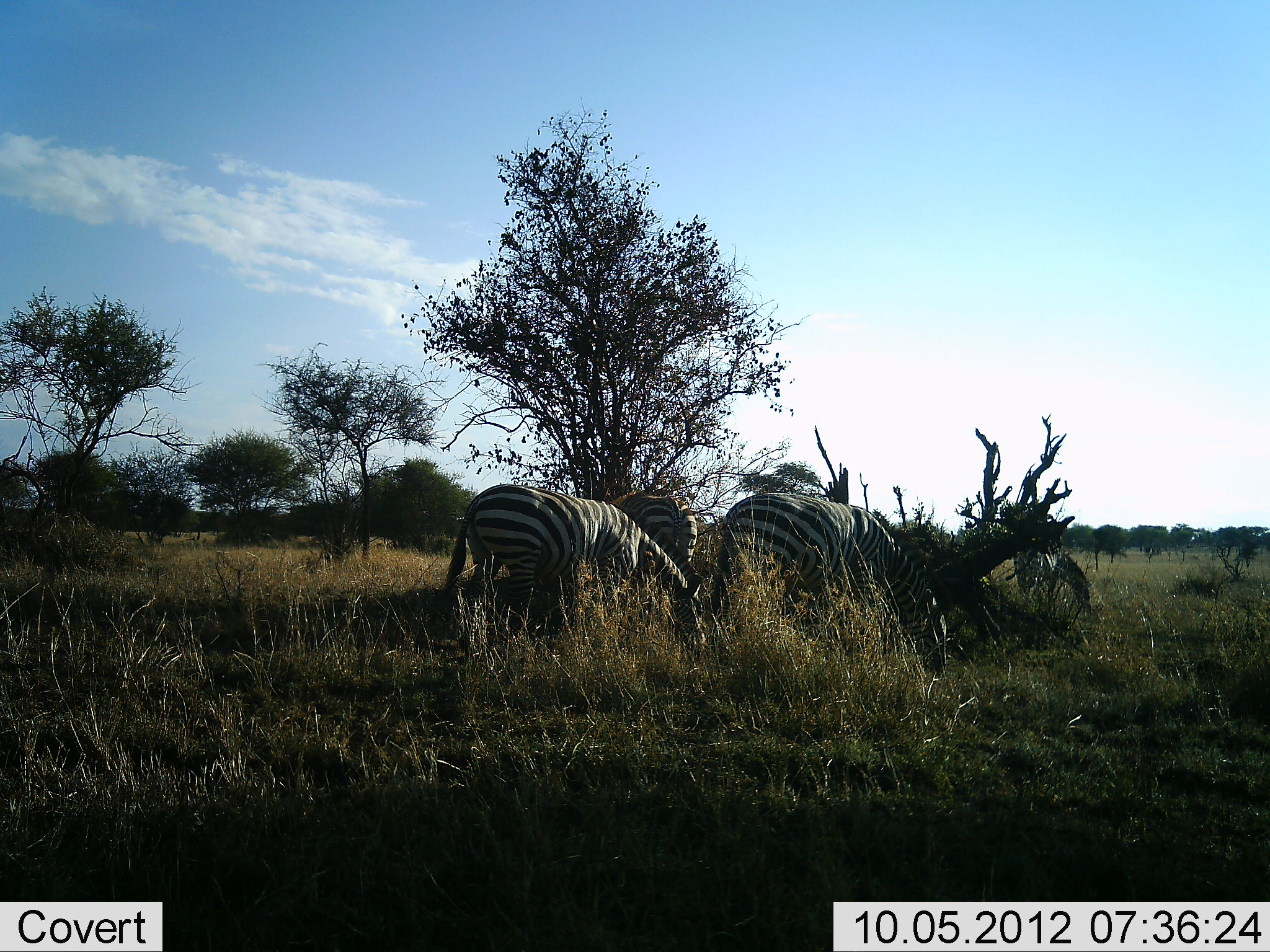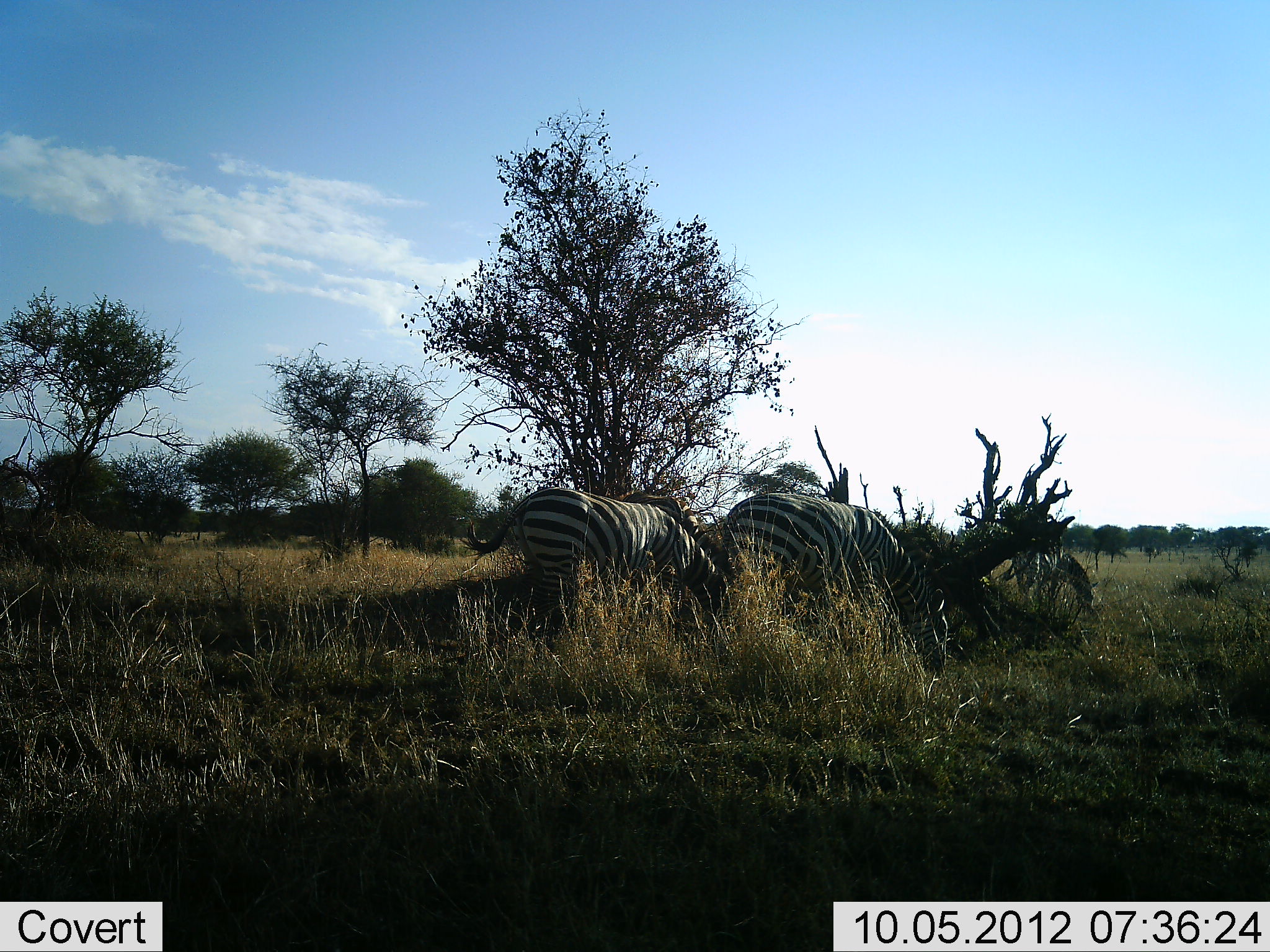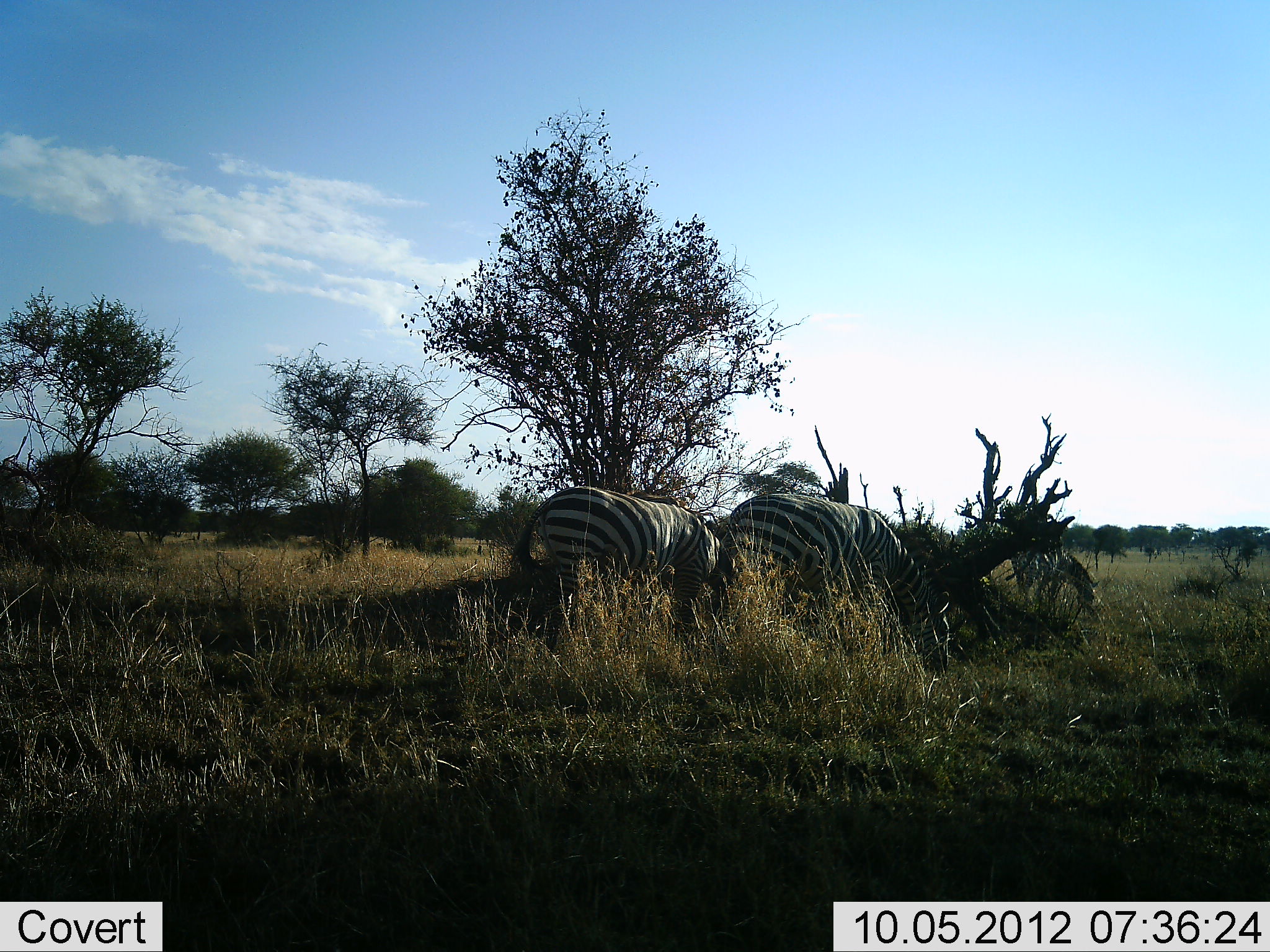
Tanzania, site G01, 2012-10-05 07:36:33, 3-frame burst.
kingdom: Animalia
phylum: Chordata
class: Mammalia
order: Perissodactyla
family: Equidae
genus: Equus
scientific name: Equus quagga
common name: plains zebra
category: zebra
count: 4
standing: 40%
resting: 0%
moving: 20%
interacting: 0%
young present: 0%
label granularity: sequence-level